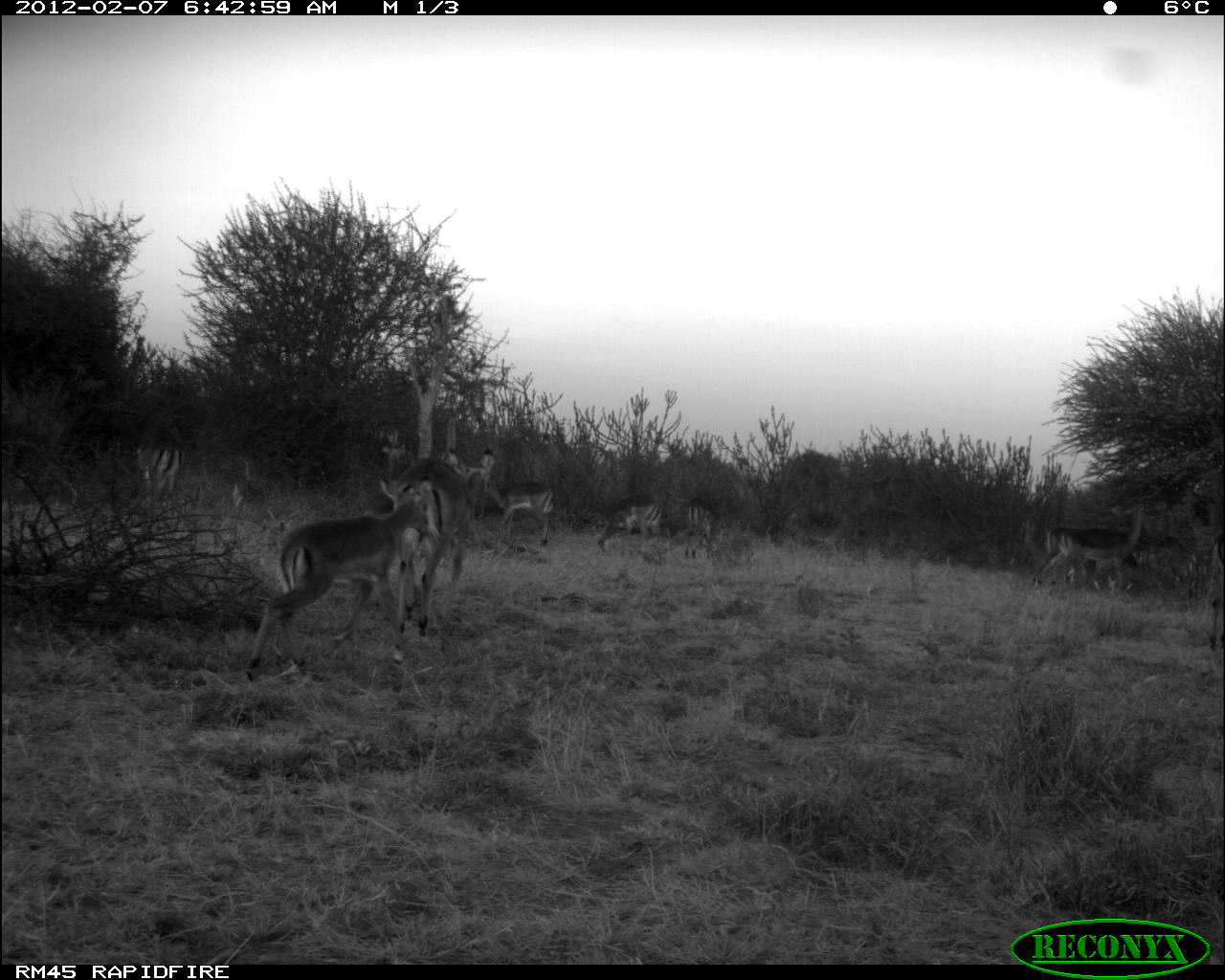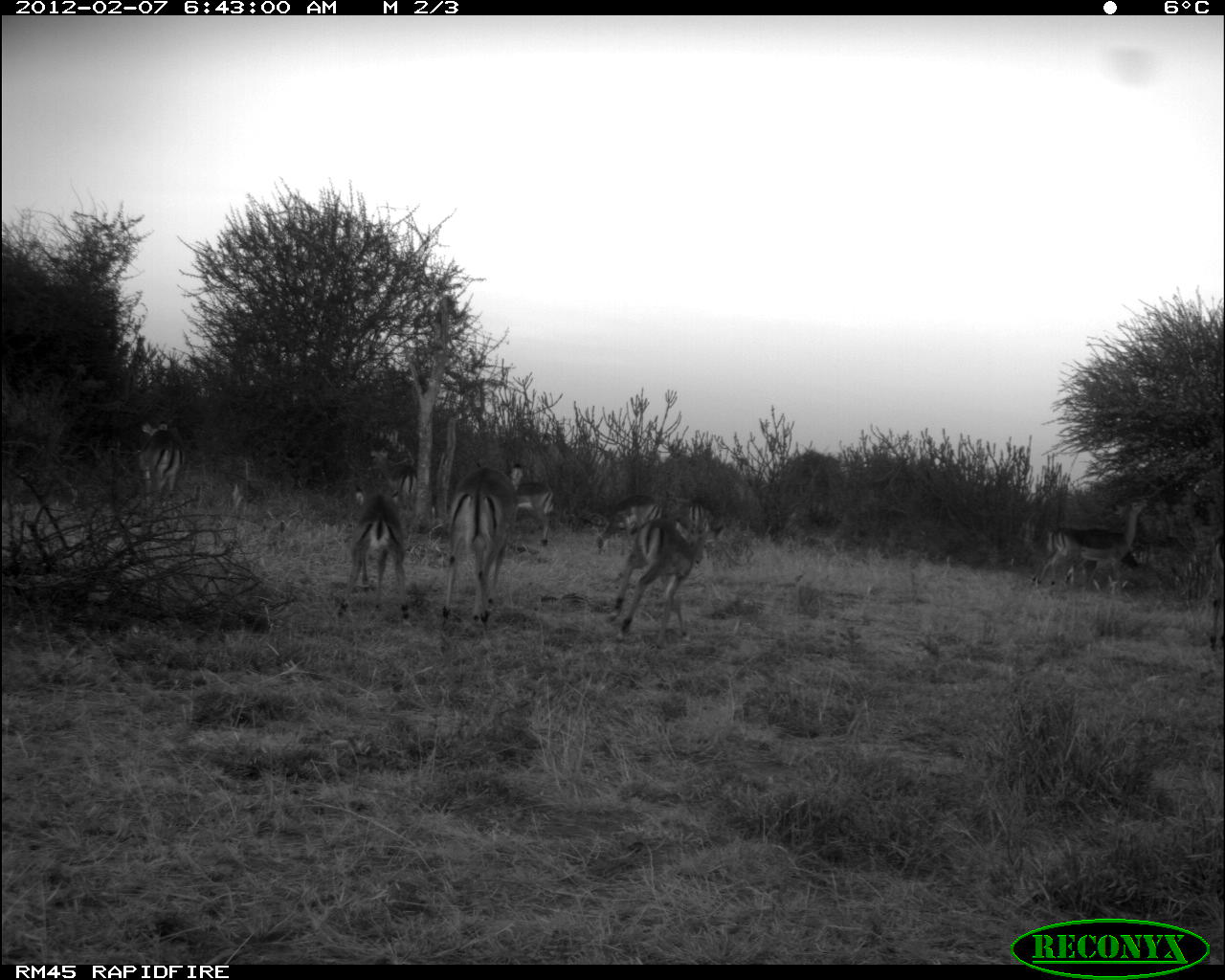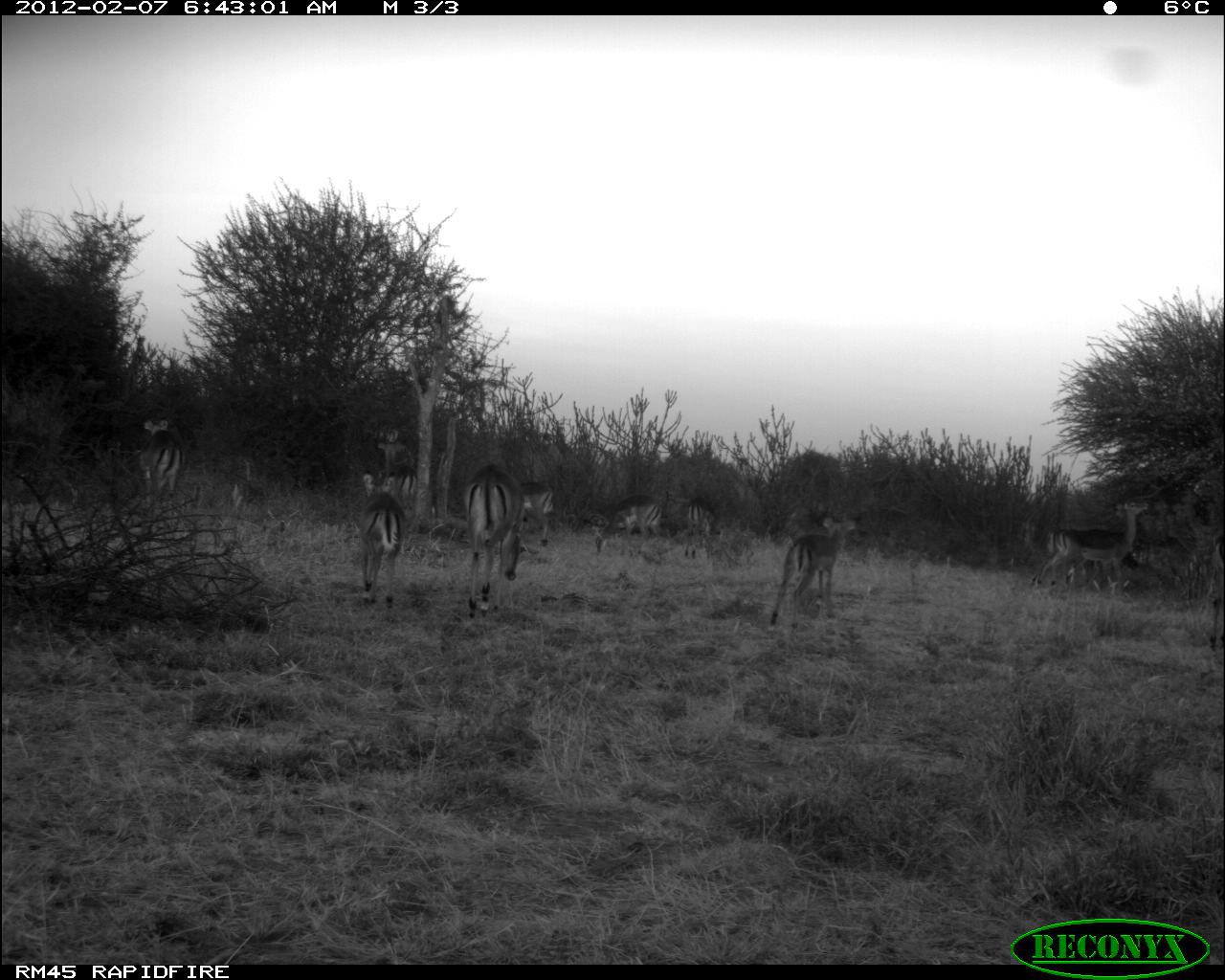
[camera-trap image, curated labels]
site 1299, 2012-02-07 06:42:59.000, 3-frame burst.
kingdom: Animalia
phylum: Chordata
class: Mammalia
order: Artiodactyla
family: Bovidae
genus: Aepyceros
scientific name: Aepyceros melampus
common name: impala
Aepyceros melampus (impala), count 9.